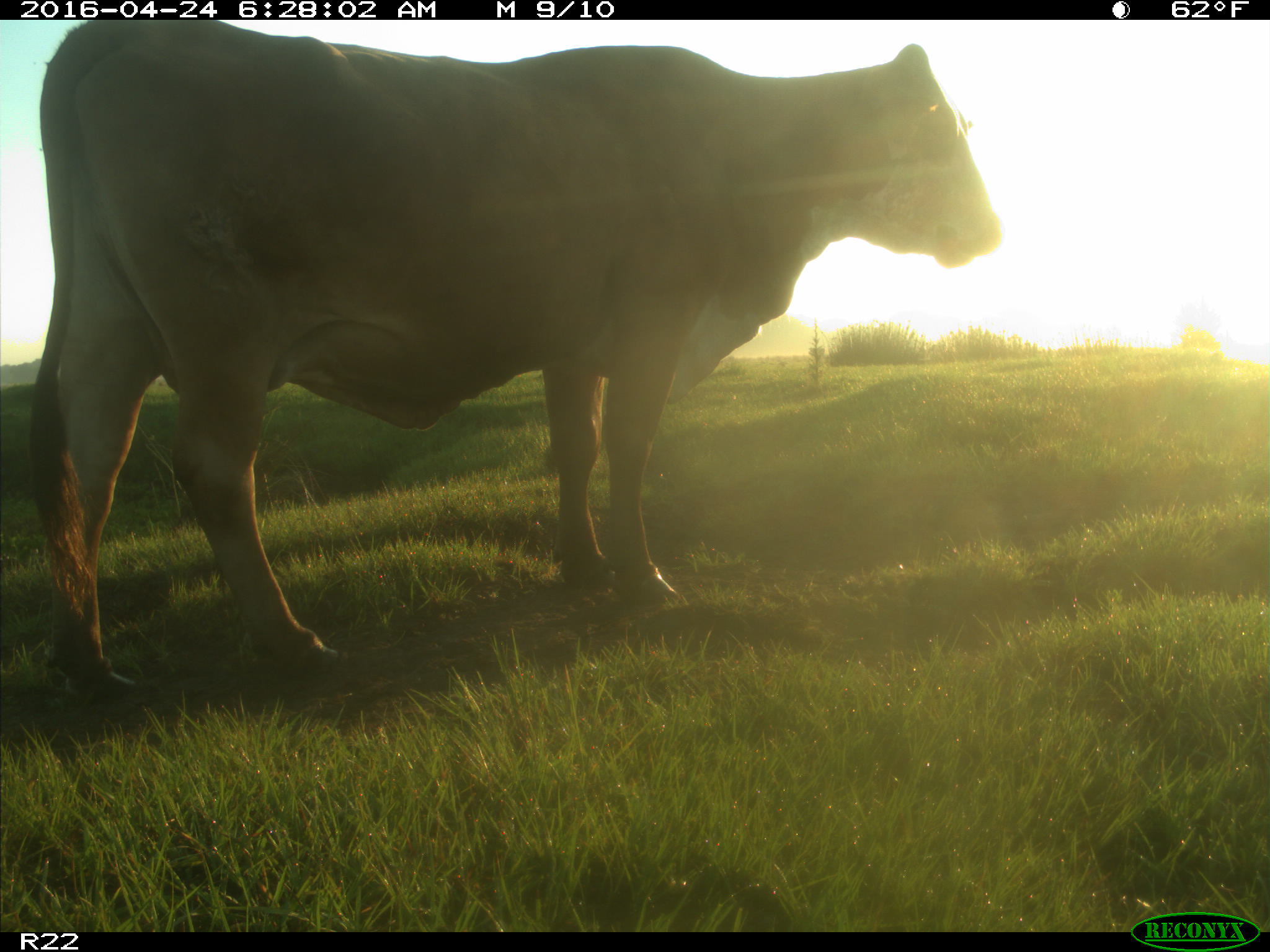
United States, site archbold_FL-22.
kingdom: Animalia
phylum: Chordata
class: Mammalia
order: Artiodactyla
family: Bovidae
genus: Bos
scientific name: Bos taurus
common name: domestic cow